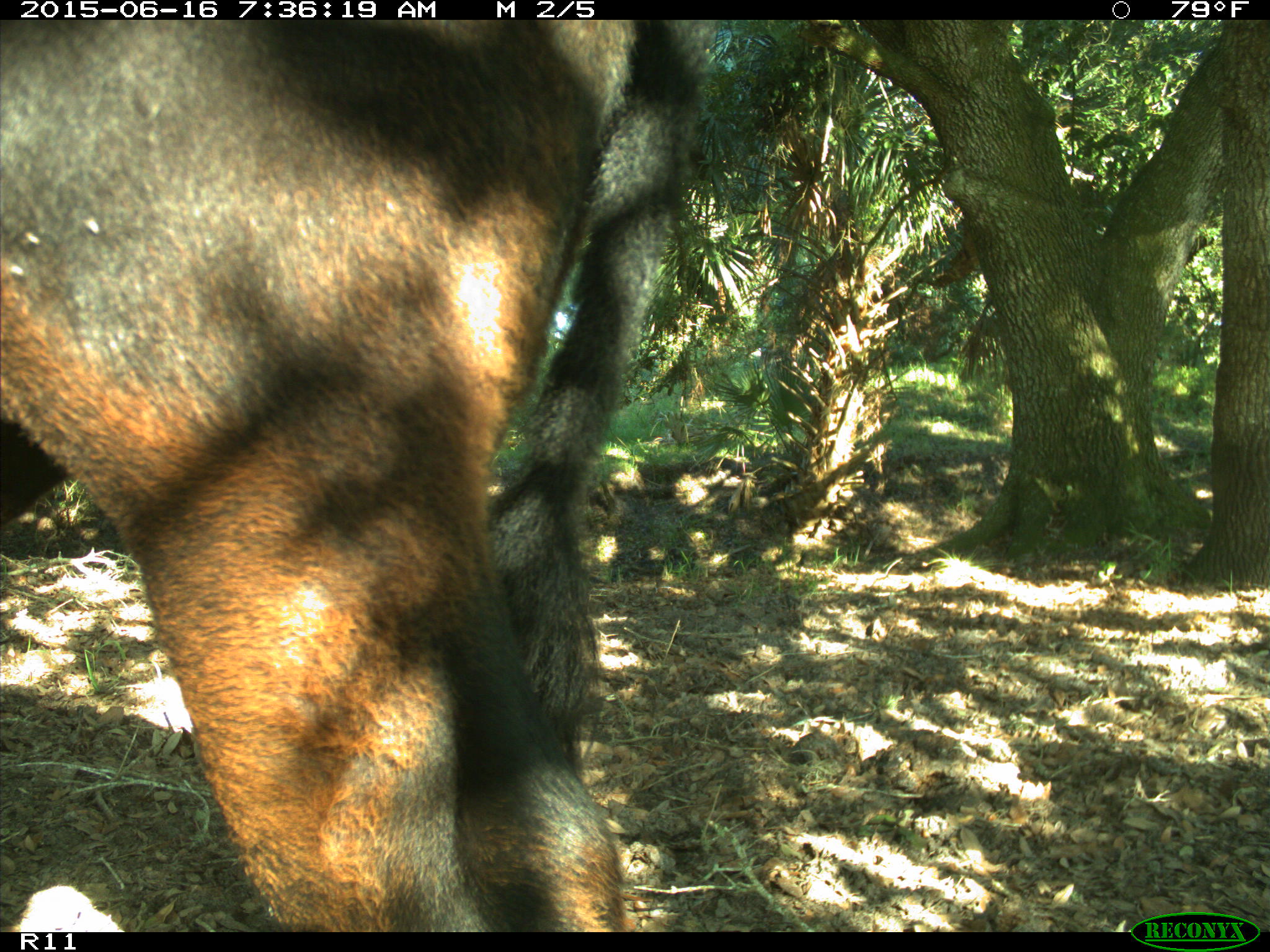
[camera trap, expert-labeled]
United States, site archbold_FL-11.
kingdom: Animalia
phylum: Chordata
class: Mammalia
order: Artiodactyla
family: Bovidae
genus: Bos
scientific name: Bos taurus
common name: domestic cow